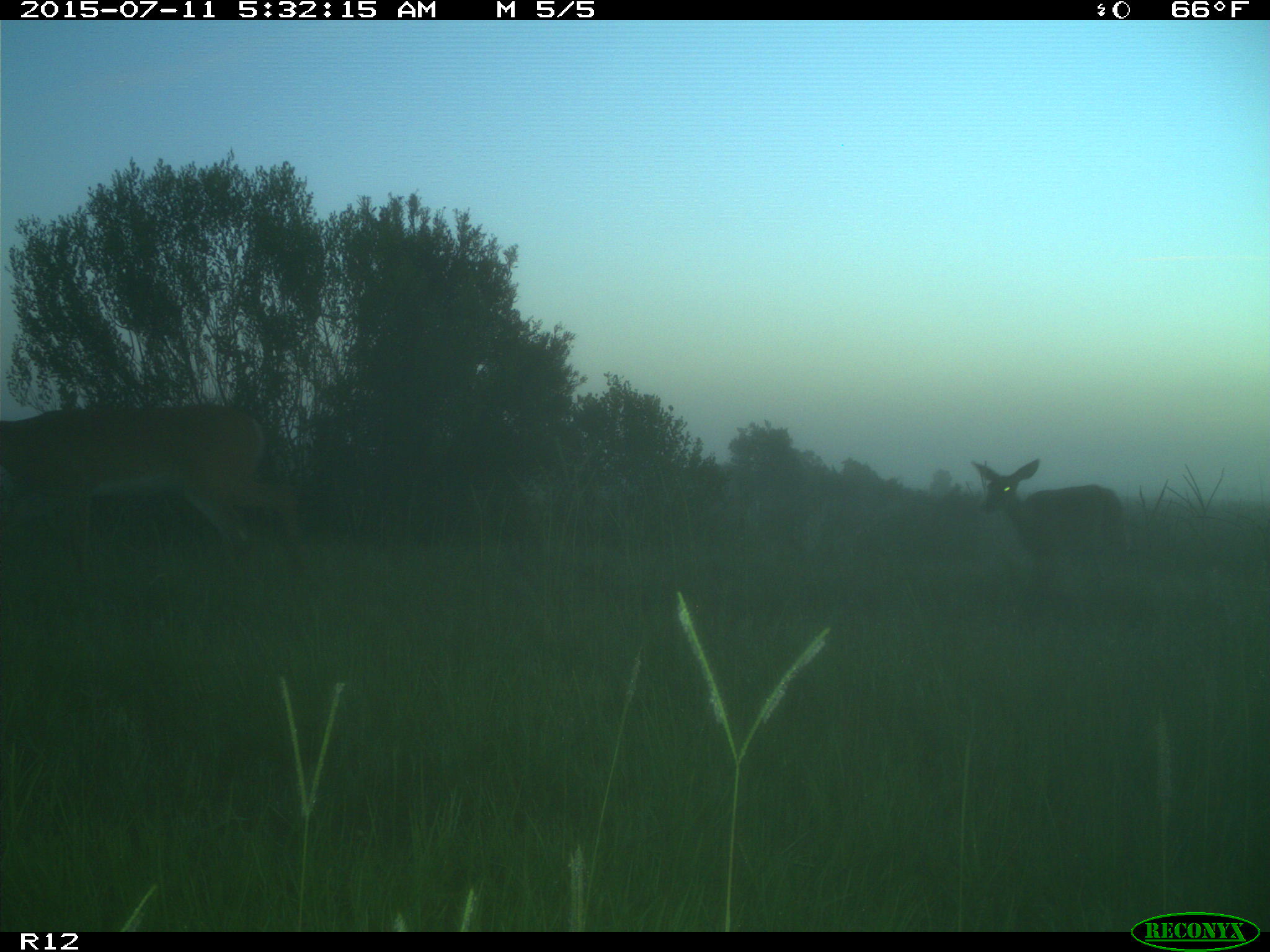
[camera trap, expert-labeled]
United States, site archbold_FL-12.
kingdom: Animalia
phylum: Chordata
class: Mammalia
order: Artiodactyla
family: Cervidae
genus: Odocoileus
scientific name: Odocoileus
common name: deer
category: unidentified deer